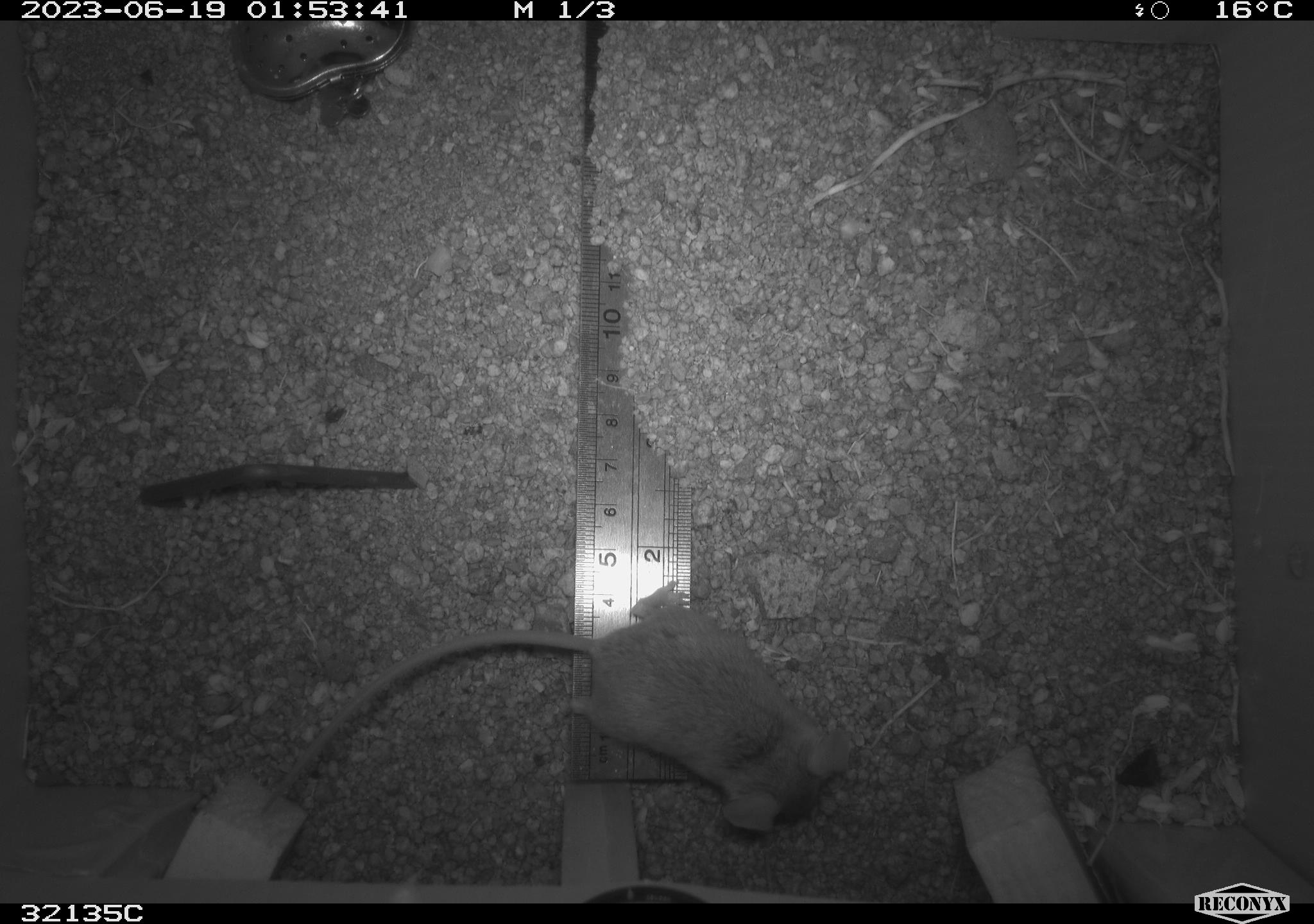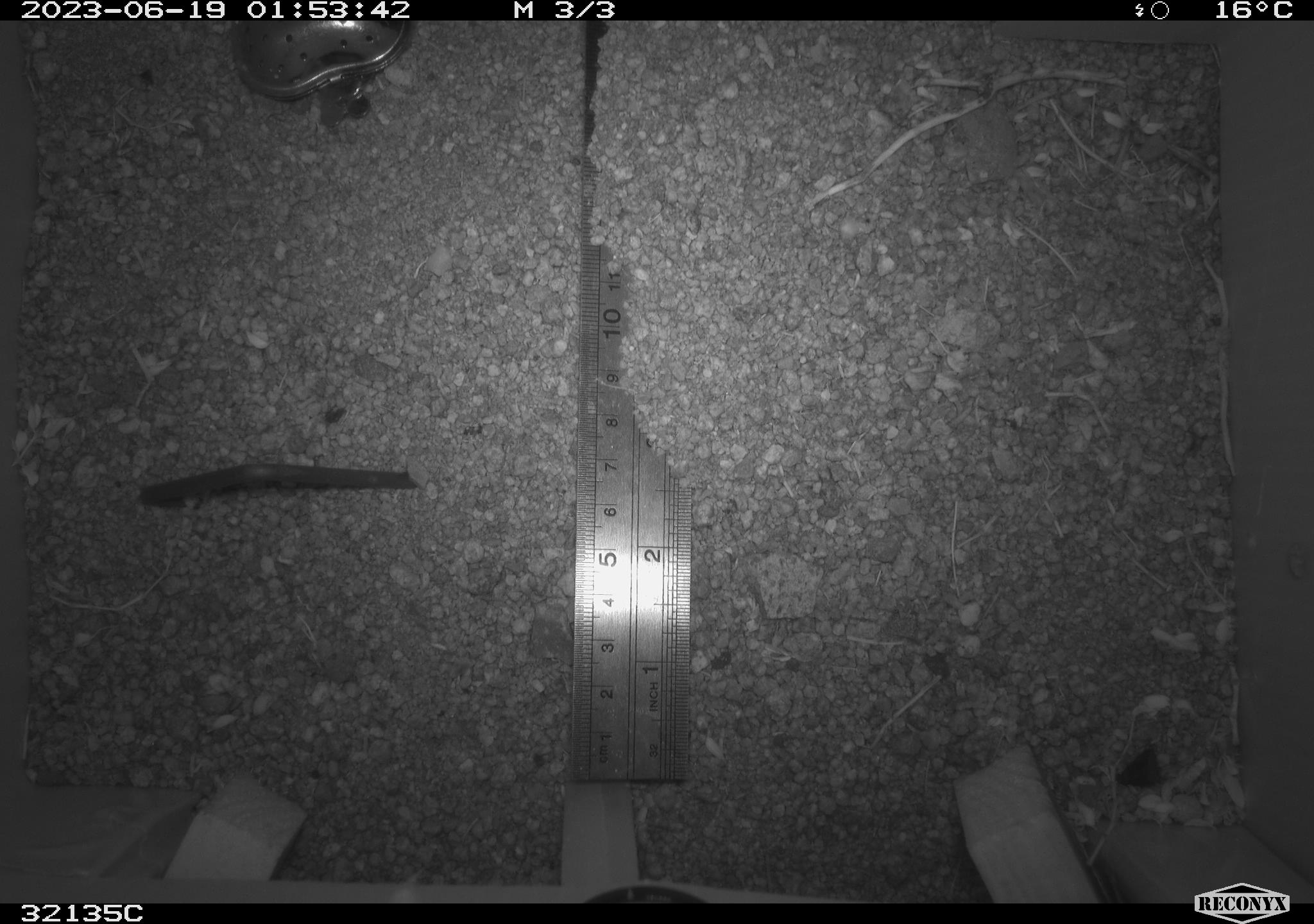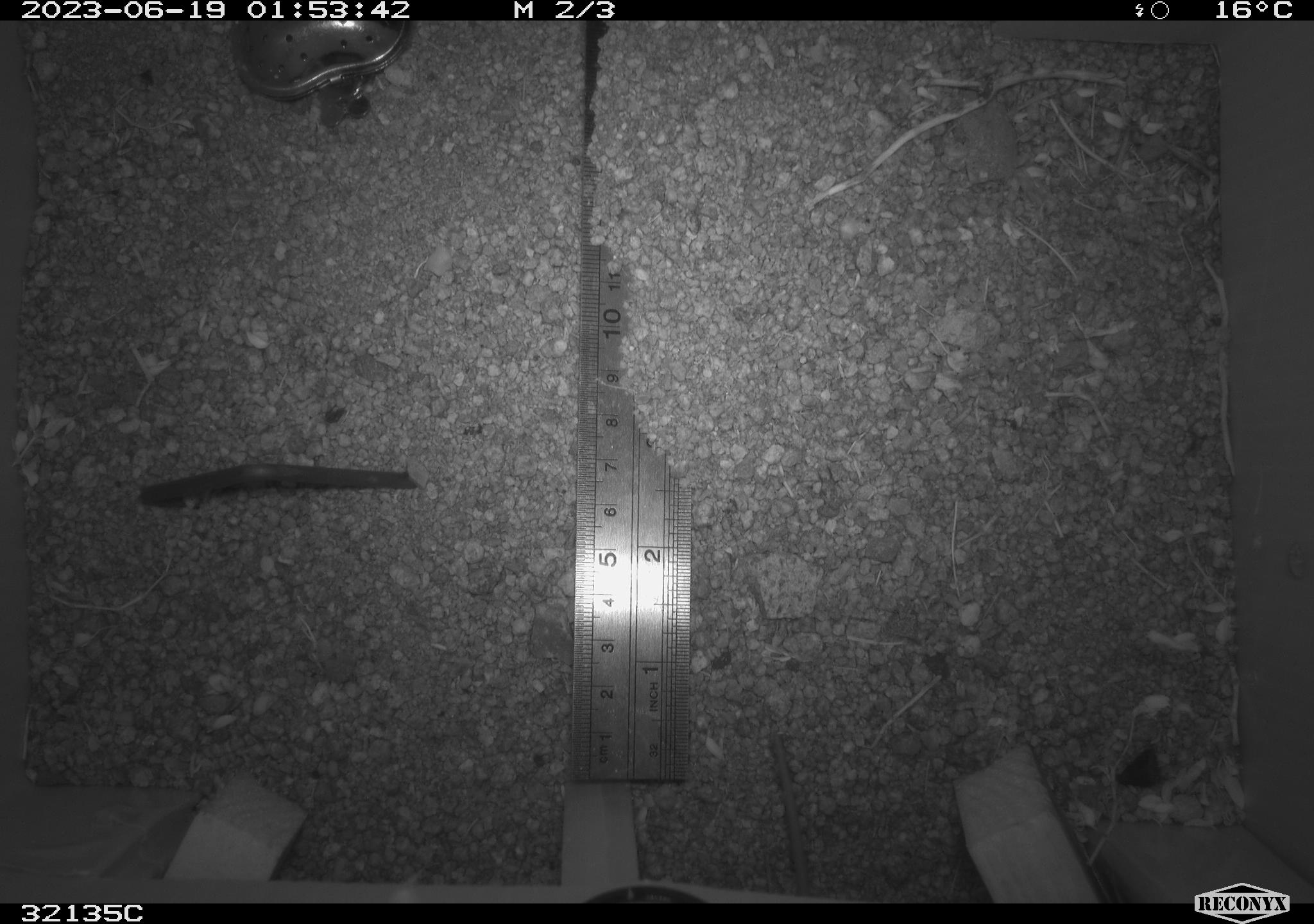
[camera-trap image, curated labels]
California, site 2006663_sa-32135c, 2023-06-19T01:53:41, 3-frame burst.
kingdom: Animalia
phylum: Chordata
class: Mammalia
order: Rodentia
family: Cricetidae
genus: Peromyscus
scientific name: Peromyscus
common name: deer mice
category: peromyscus species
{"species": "peromyscus species (deer mice) (Peromyscus)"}